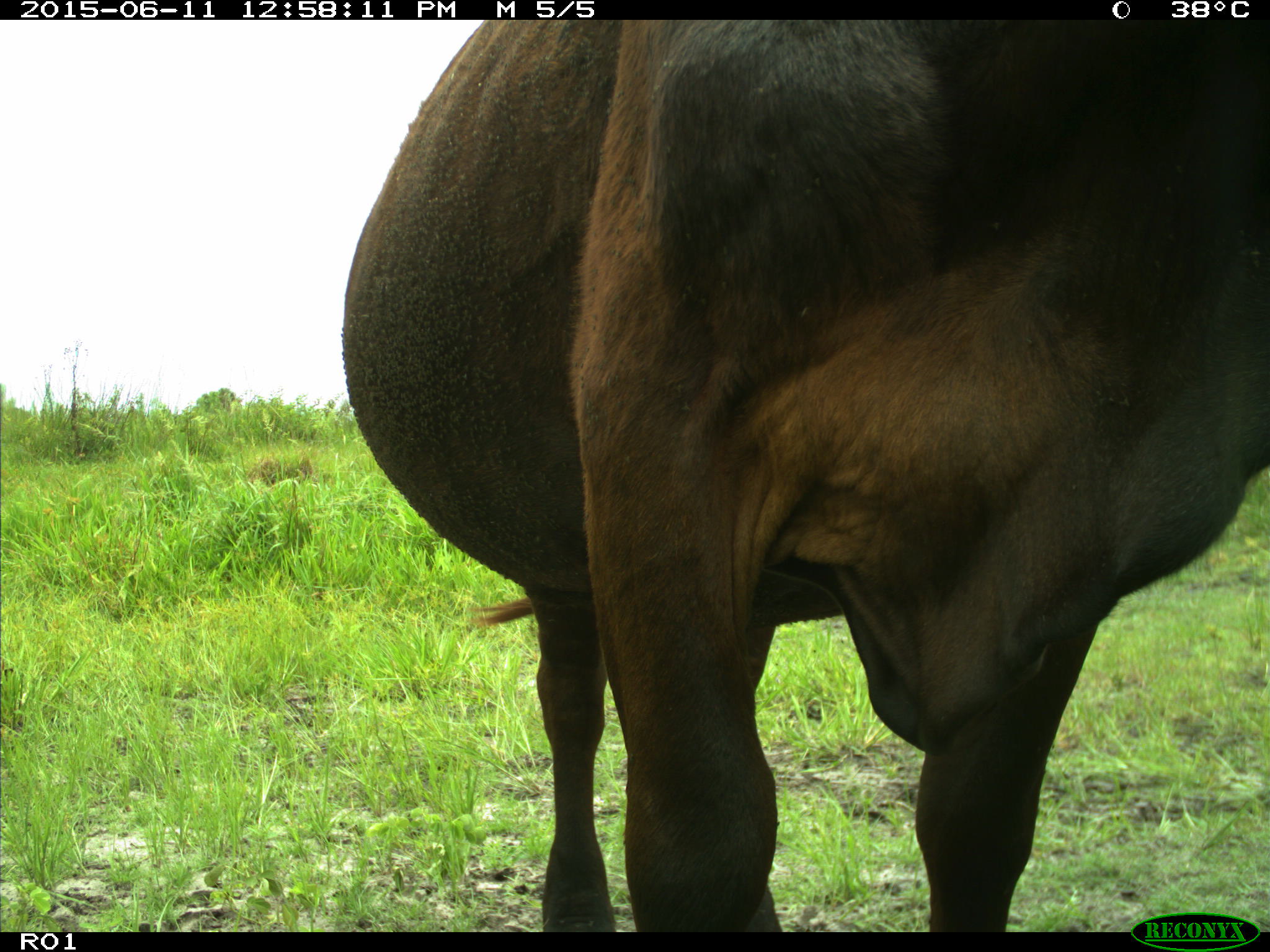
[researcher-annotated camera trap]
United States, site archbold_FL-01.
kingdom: Animalia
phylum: Chordata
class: Mammalia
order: Artiodactyla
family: Bovidae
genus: Bos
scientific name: Bos taurus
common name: domestic cow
Bos taurus (domestic cow).